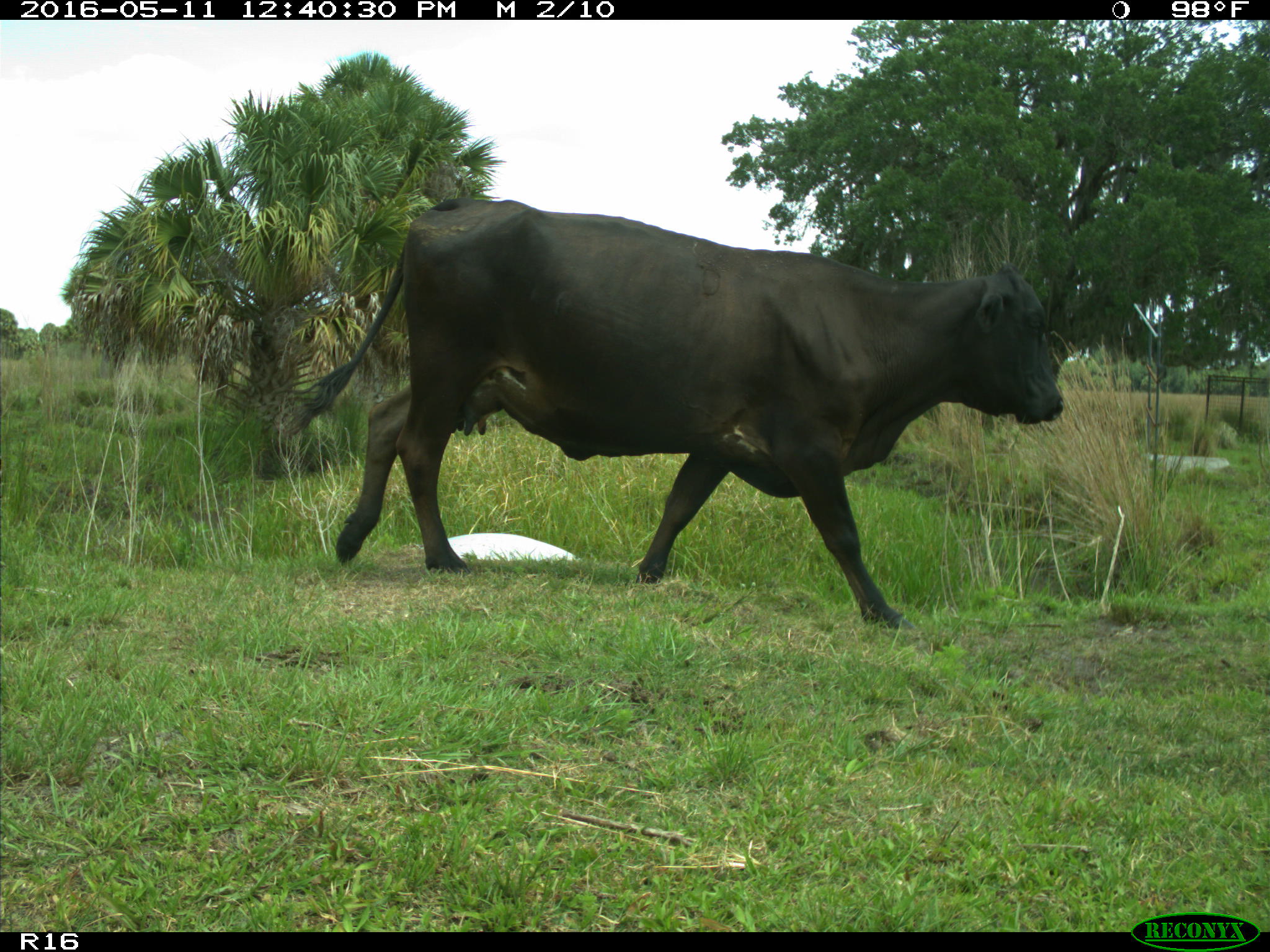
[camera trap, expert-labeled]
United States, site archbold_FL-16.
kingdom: Animalia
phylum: Chordata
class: Mammalia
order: Artiodactyla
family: Bovidae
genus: Bos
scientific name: Bos taurus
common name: domestic cow